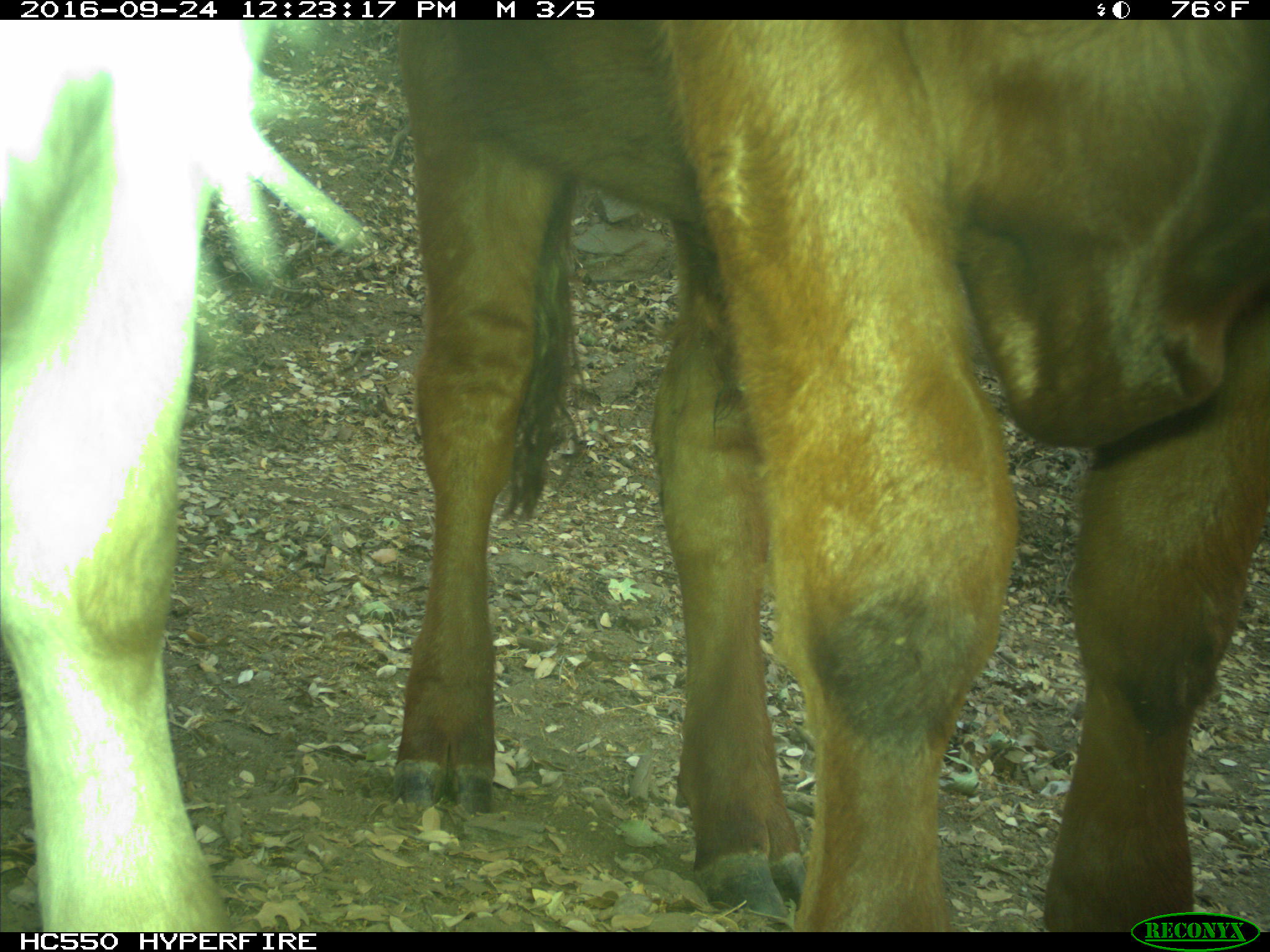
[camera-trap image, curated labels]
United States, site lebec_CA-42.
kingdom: Animalia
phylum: Chordata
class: Mammalia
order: Artiodactyla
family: Bovidae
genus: Bos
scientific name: Bos taurus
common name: domestic cow